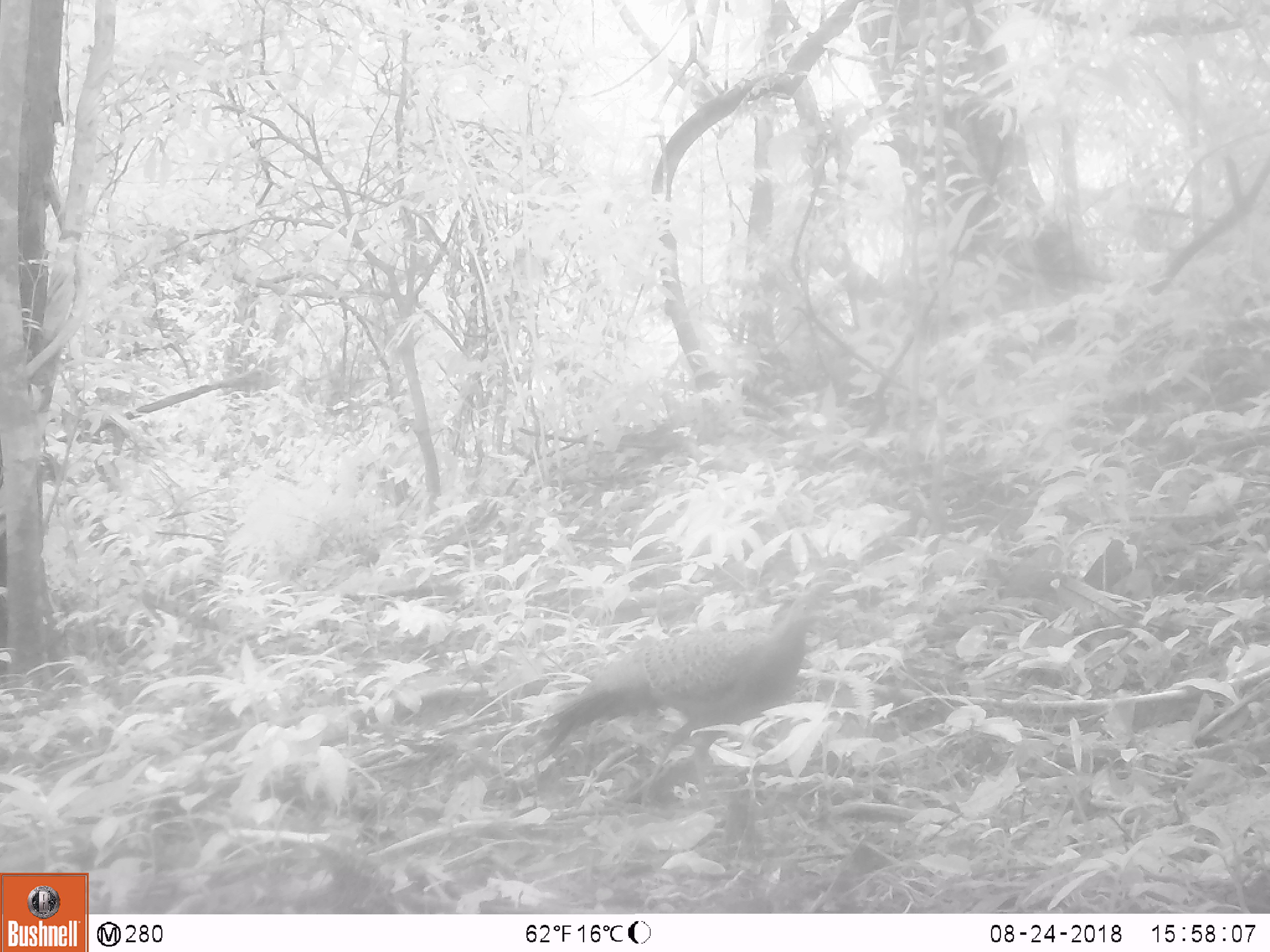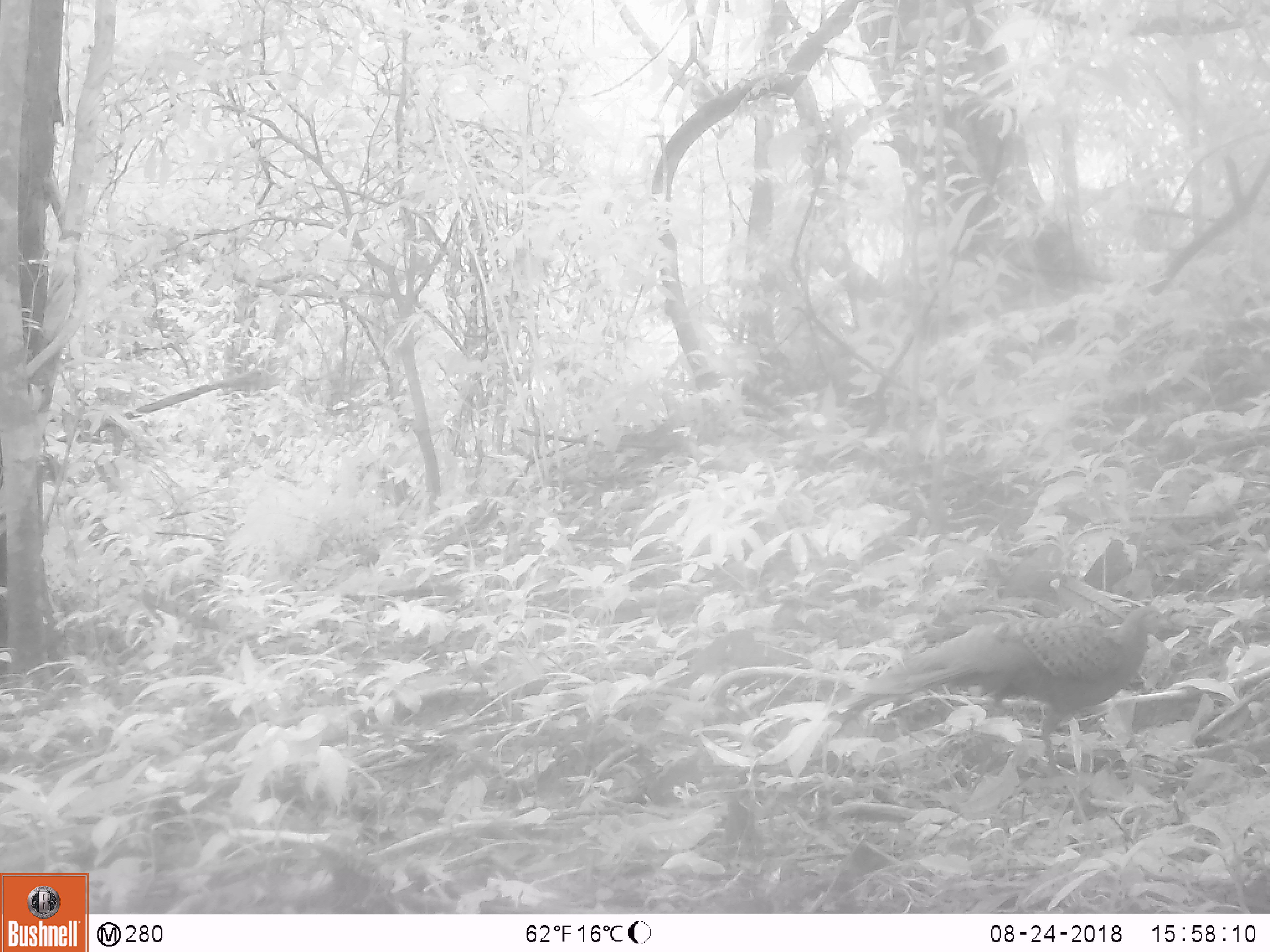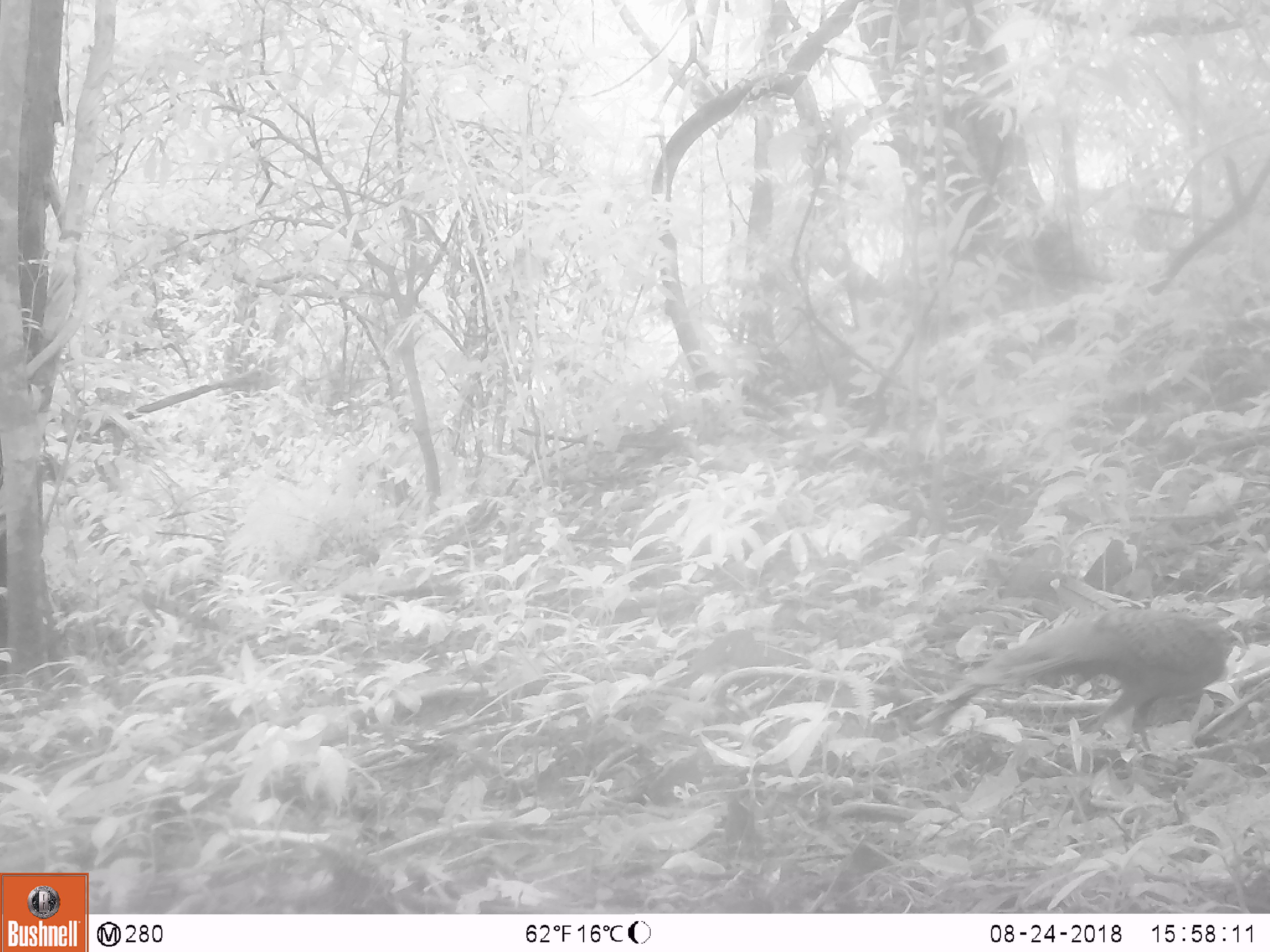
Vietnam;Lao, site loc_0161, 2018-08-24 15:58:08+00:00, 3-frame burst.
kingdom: Animalia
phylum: Chordata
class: Aves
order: Galliformes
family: Phasianidae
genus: Polyplectron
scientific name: Polyplectron bicalcaratum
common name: gray peacock-pheasant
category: grey peacock pheasant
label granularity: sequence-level